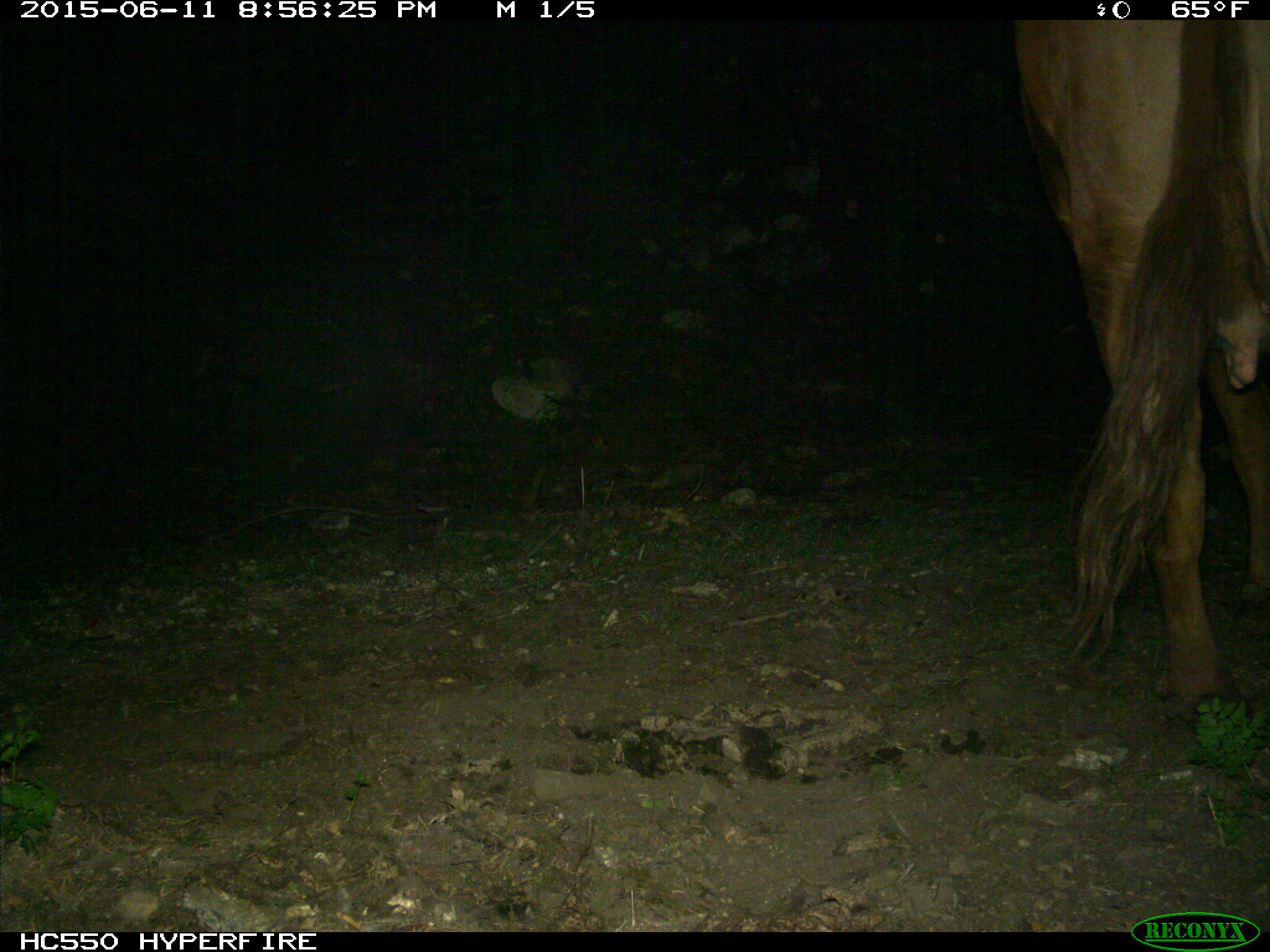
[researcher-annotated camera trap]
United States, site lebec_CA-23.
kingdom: Animalia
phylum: Chordata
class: Mammalia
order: Artiodactyla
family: Bovidae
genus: Bos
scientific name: Bos taurus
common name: domestic cow